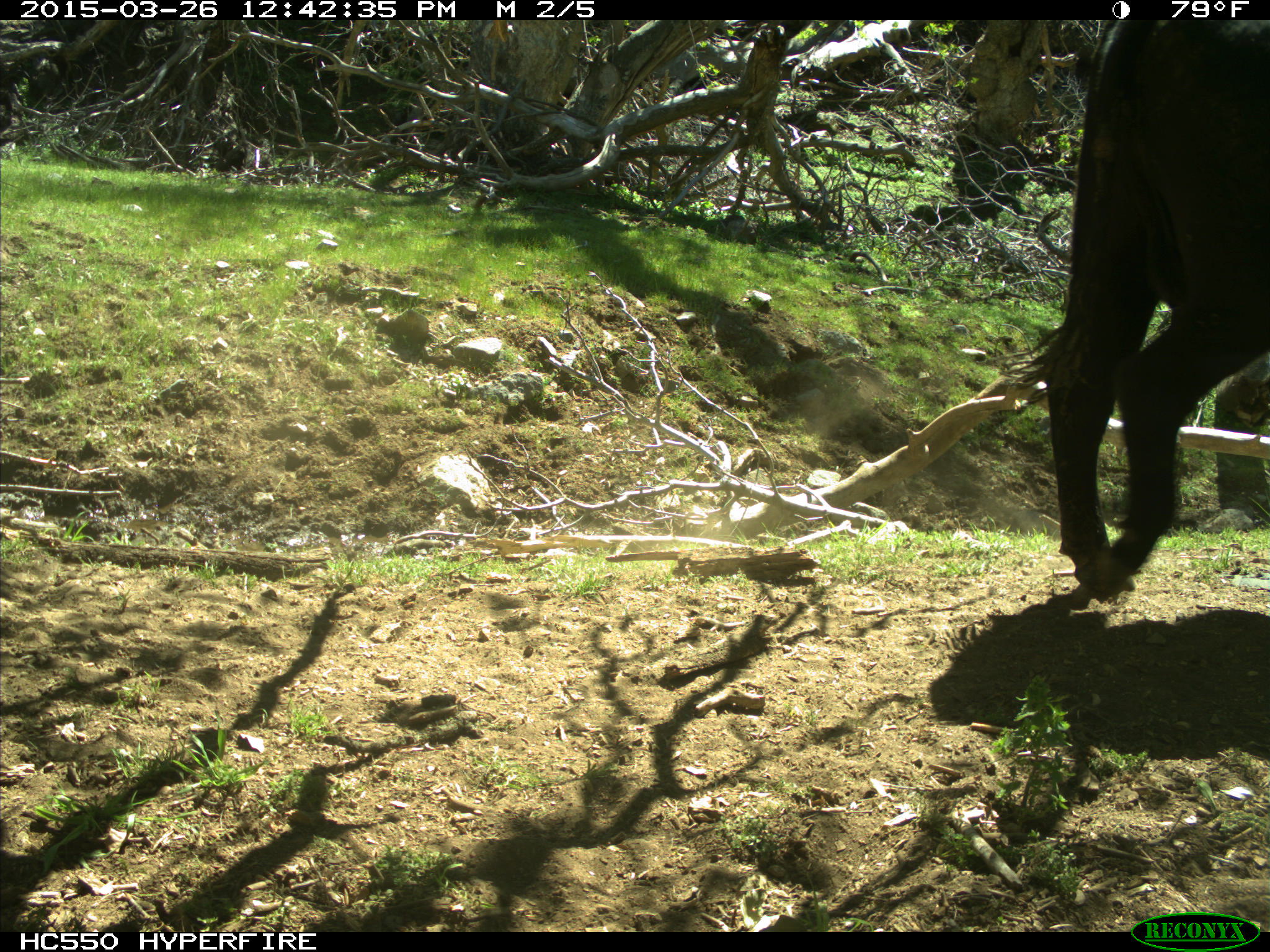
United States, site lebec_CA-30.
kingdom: Animalia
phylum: Chordata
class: Mammalia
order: Artiodactyla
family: Bovidae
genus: Bos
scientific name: Bos taurus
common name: domestic cow